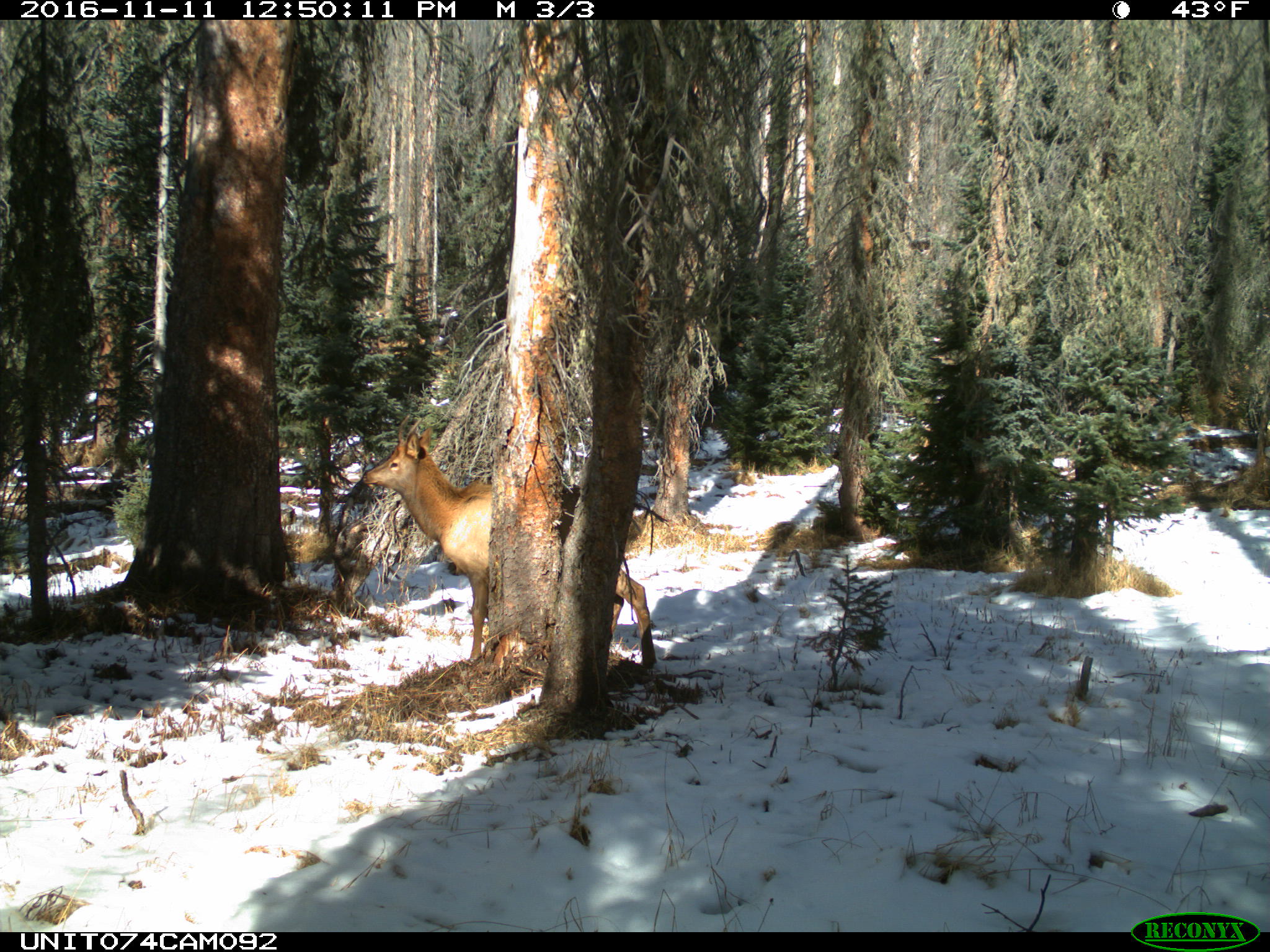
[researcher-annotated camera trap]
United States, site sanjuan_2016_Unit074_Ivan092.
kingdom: Animalia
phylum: Chordata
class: Mammalia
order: Artiodactyla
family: Cervidae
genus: Cervus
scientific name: Cervus elaphus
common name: red deer